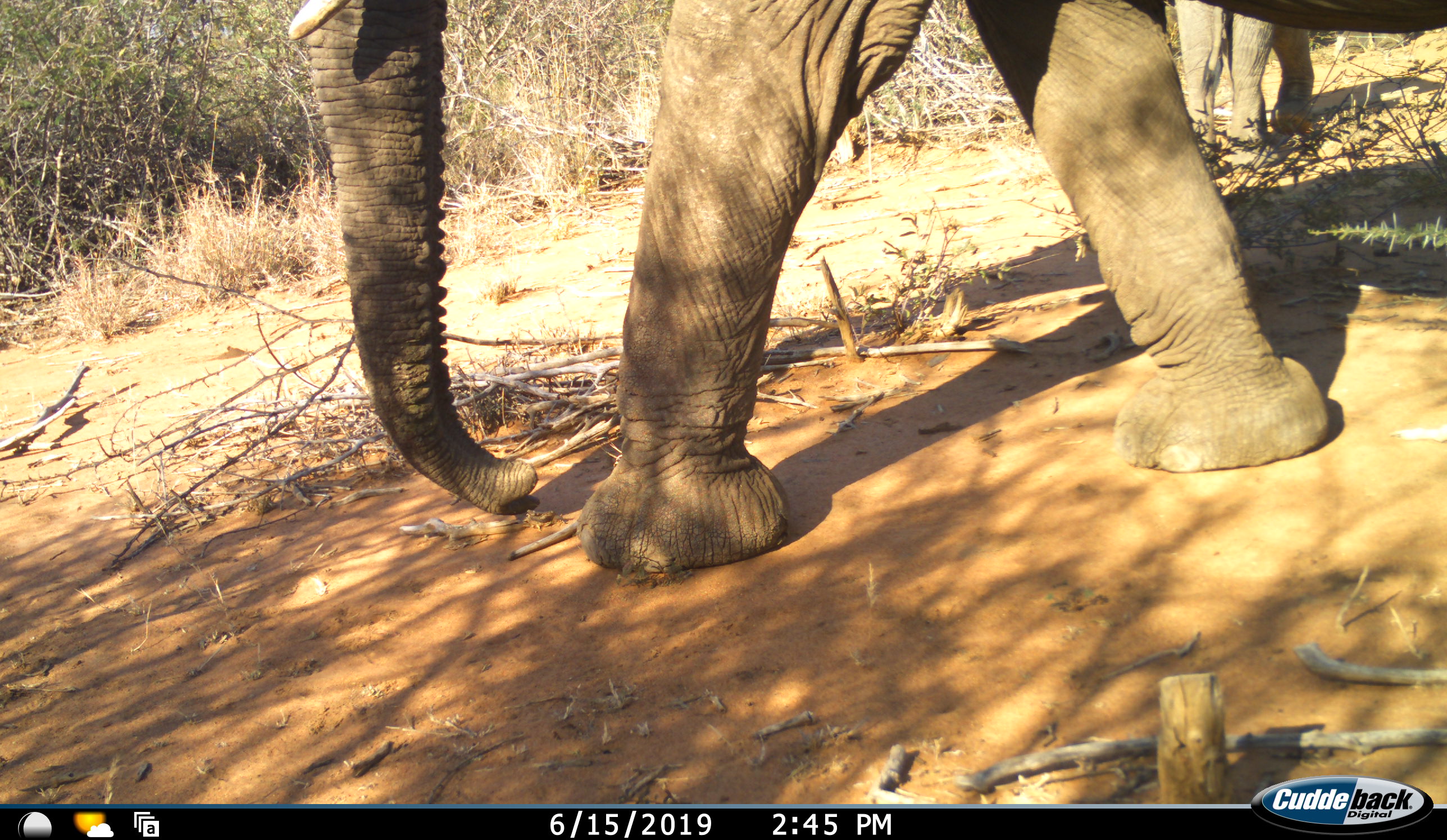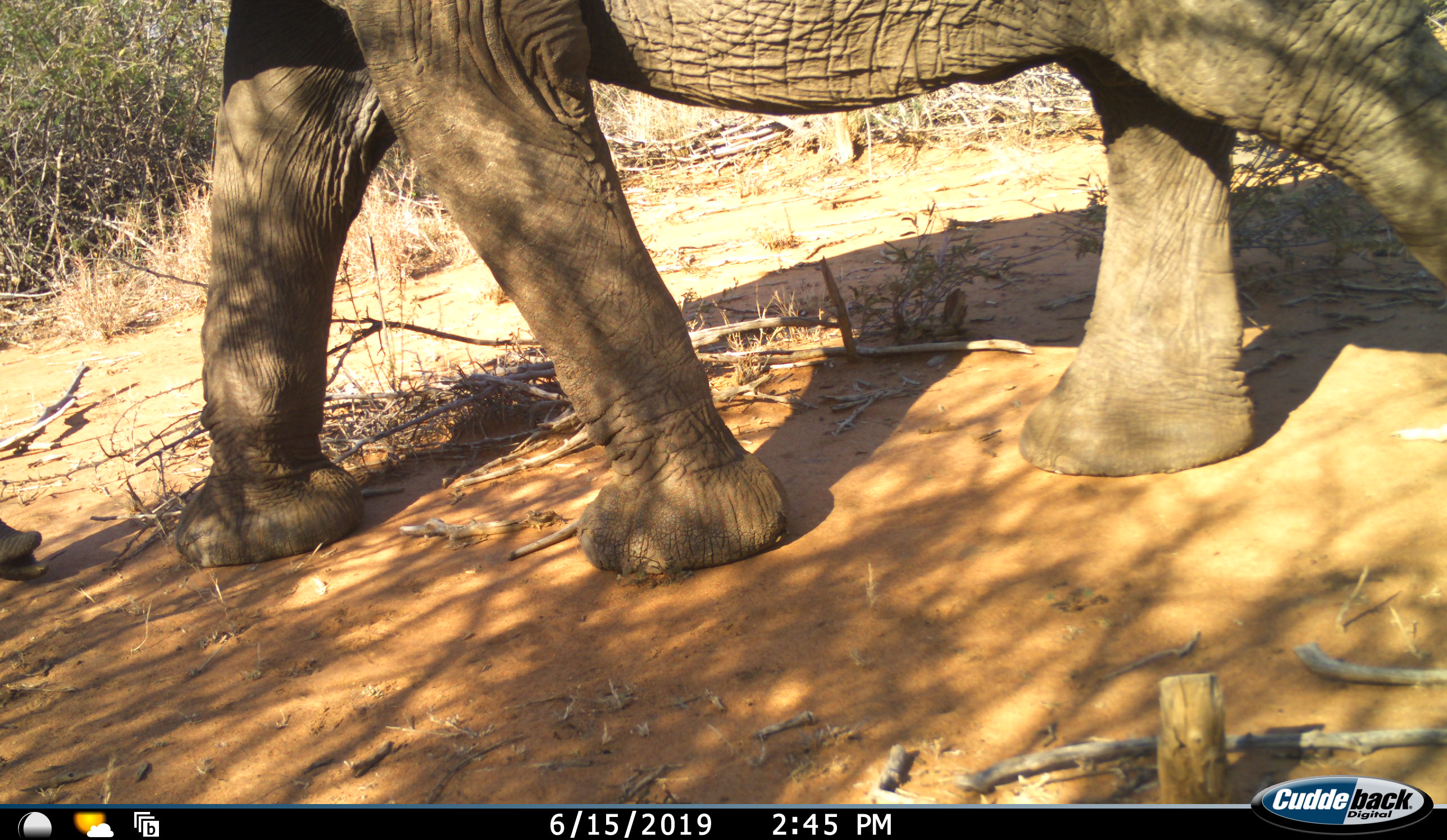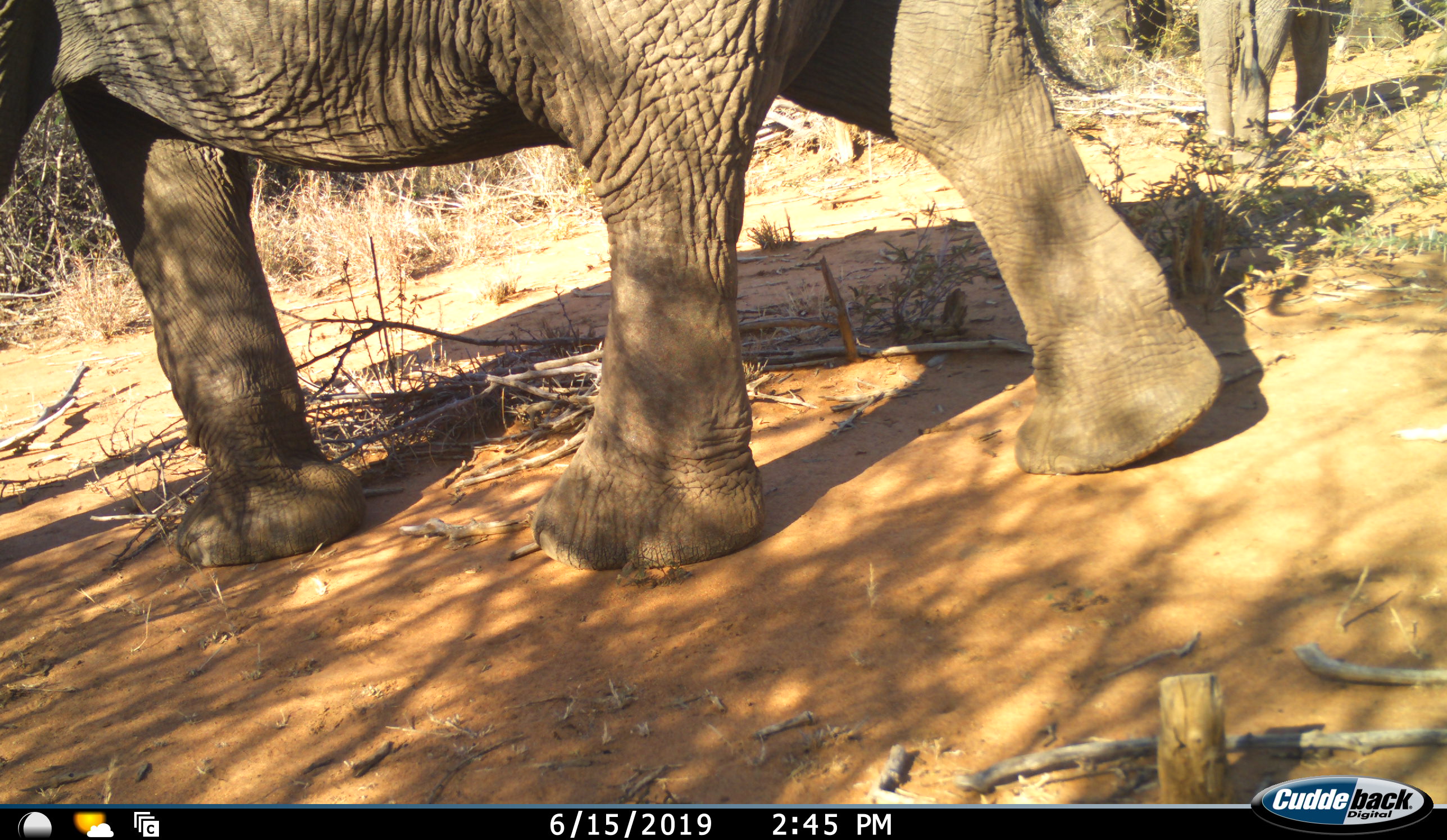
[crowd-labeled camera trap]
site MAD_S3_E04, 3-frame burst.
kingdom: Animalia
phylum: Chordata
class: Mammalia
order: Proboscidea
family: Elephantidae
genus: Loxodonta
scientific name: Loxodonta africana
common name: african bush elephant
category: elephant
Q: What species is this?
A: Elephant (african bush elephant) (Loxodonta africana).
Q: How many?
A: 2.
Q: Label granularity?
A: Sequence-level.